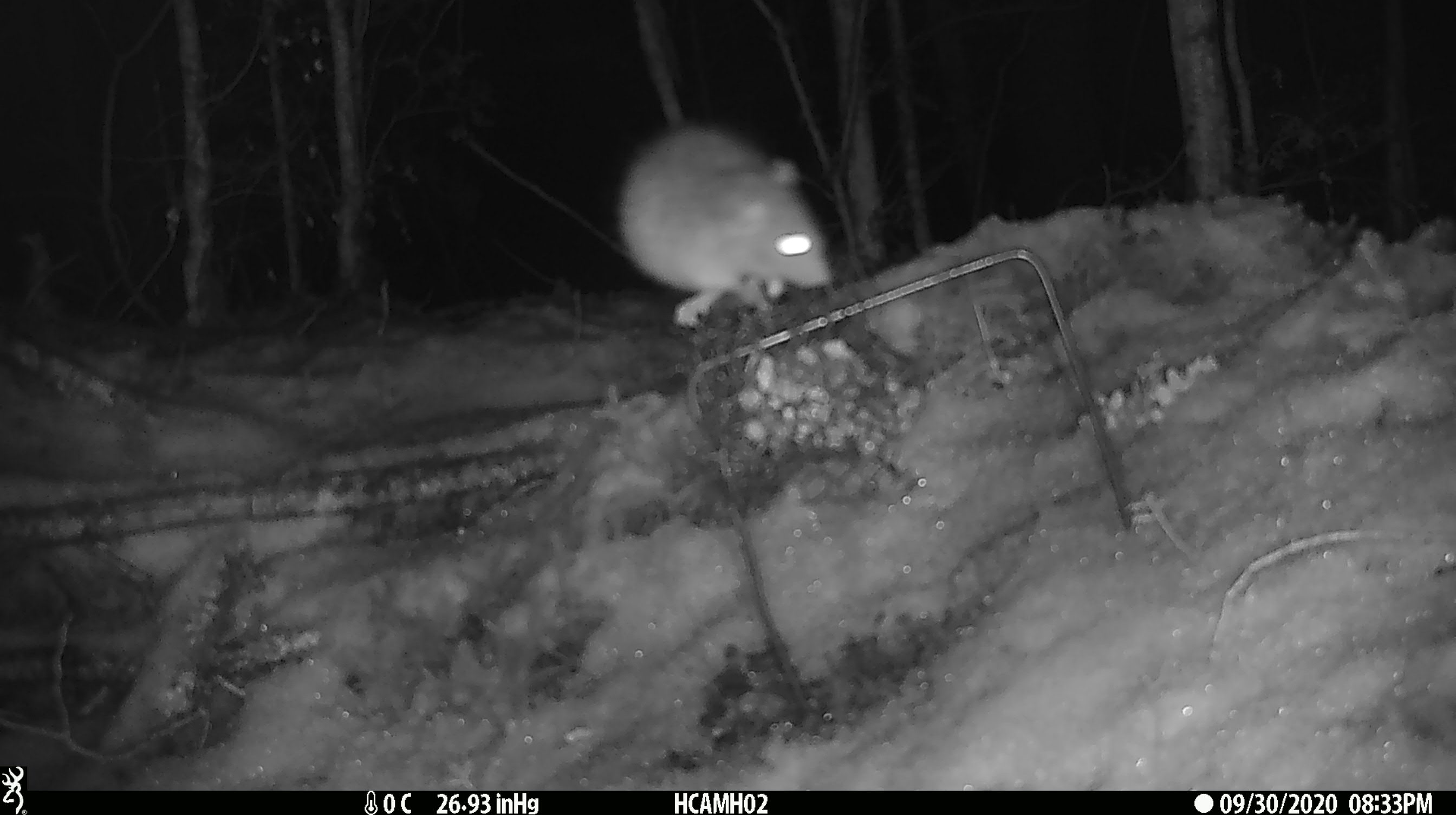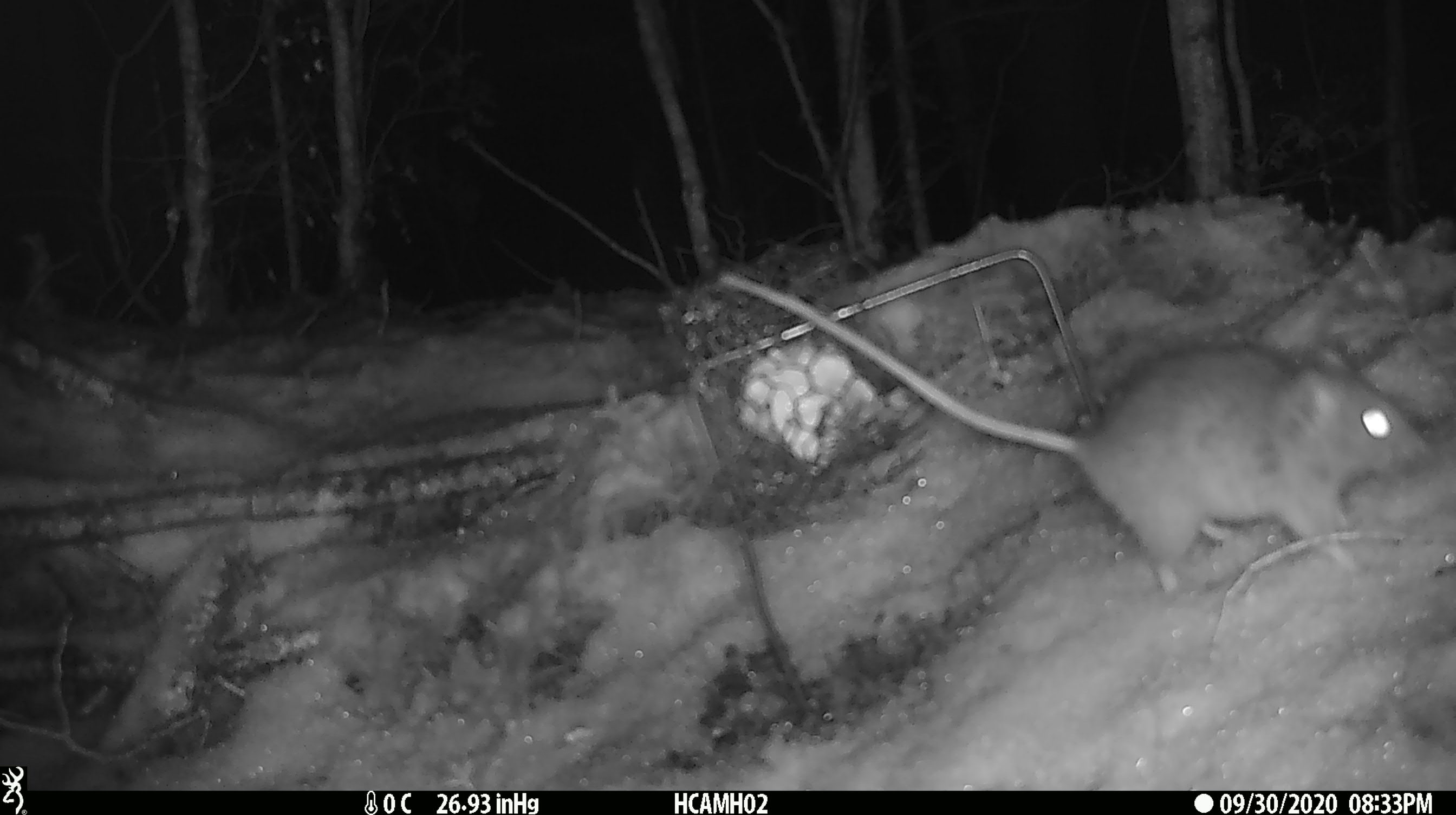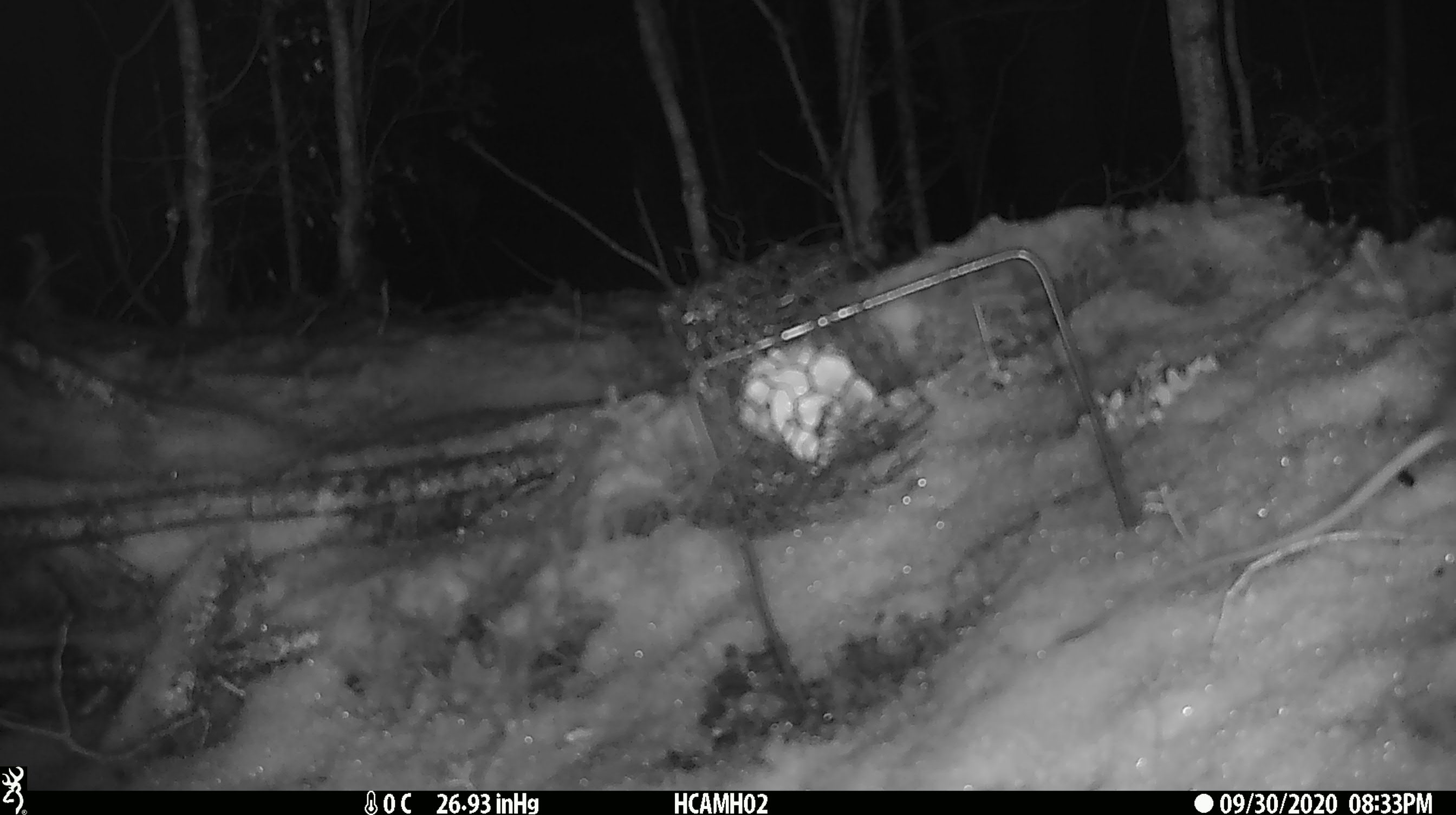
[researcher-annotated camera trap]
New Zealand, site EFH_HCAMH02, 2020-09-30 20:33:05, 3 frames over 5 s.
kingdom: Animalia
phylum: Chordata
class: Mammalia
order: Rodentia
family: Muridae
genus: Rattus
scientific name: Rattus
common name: rat